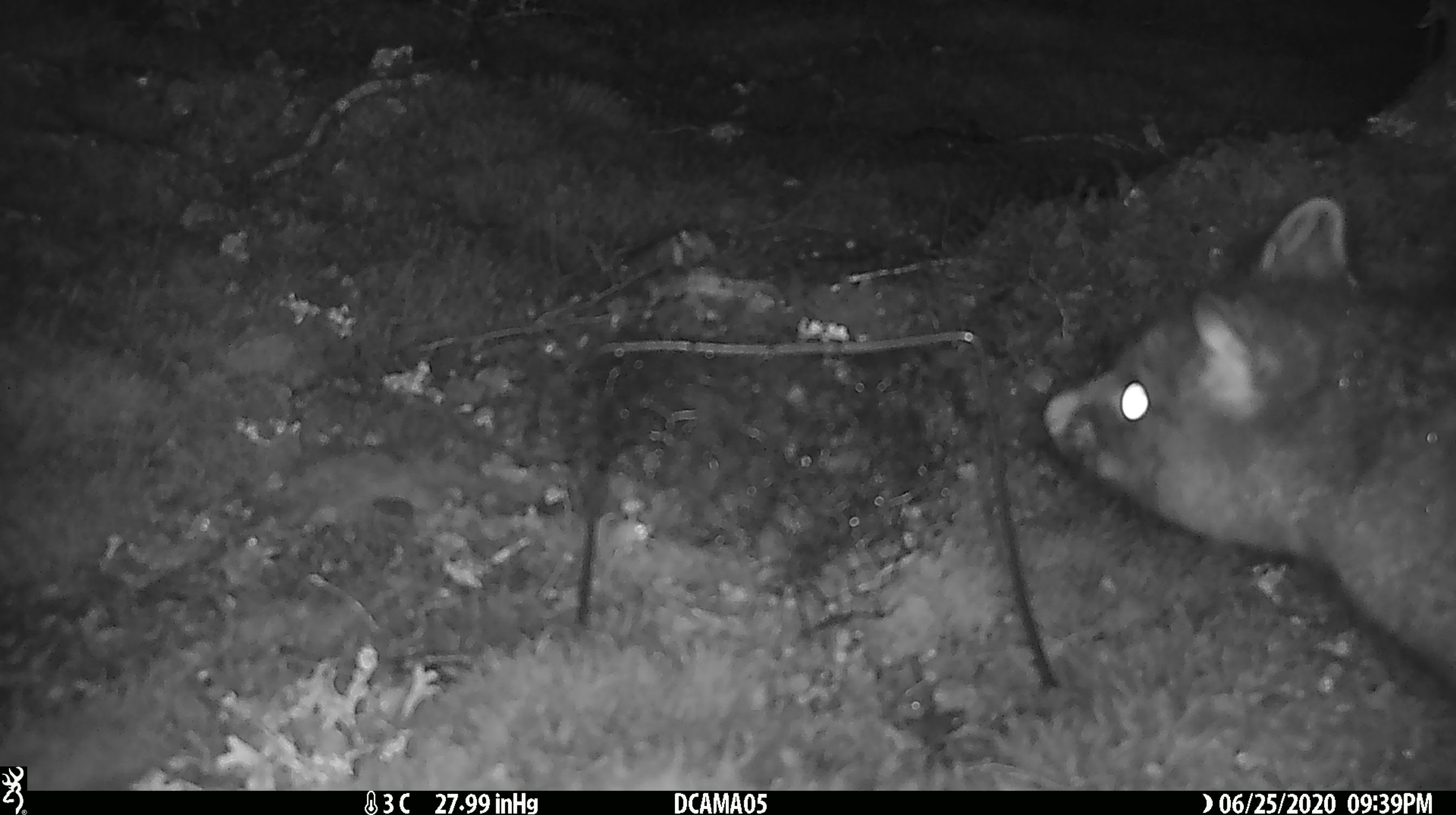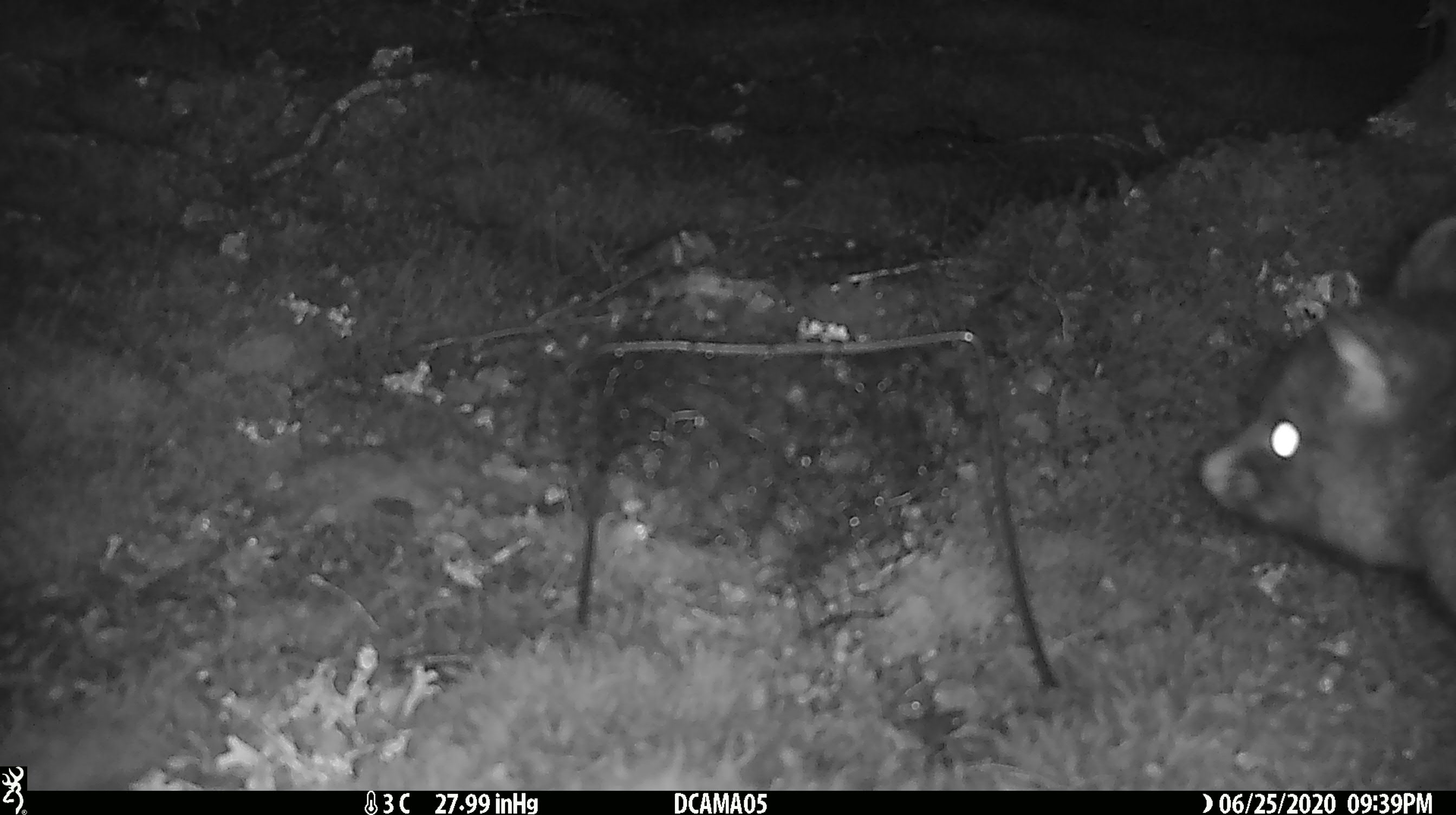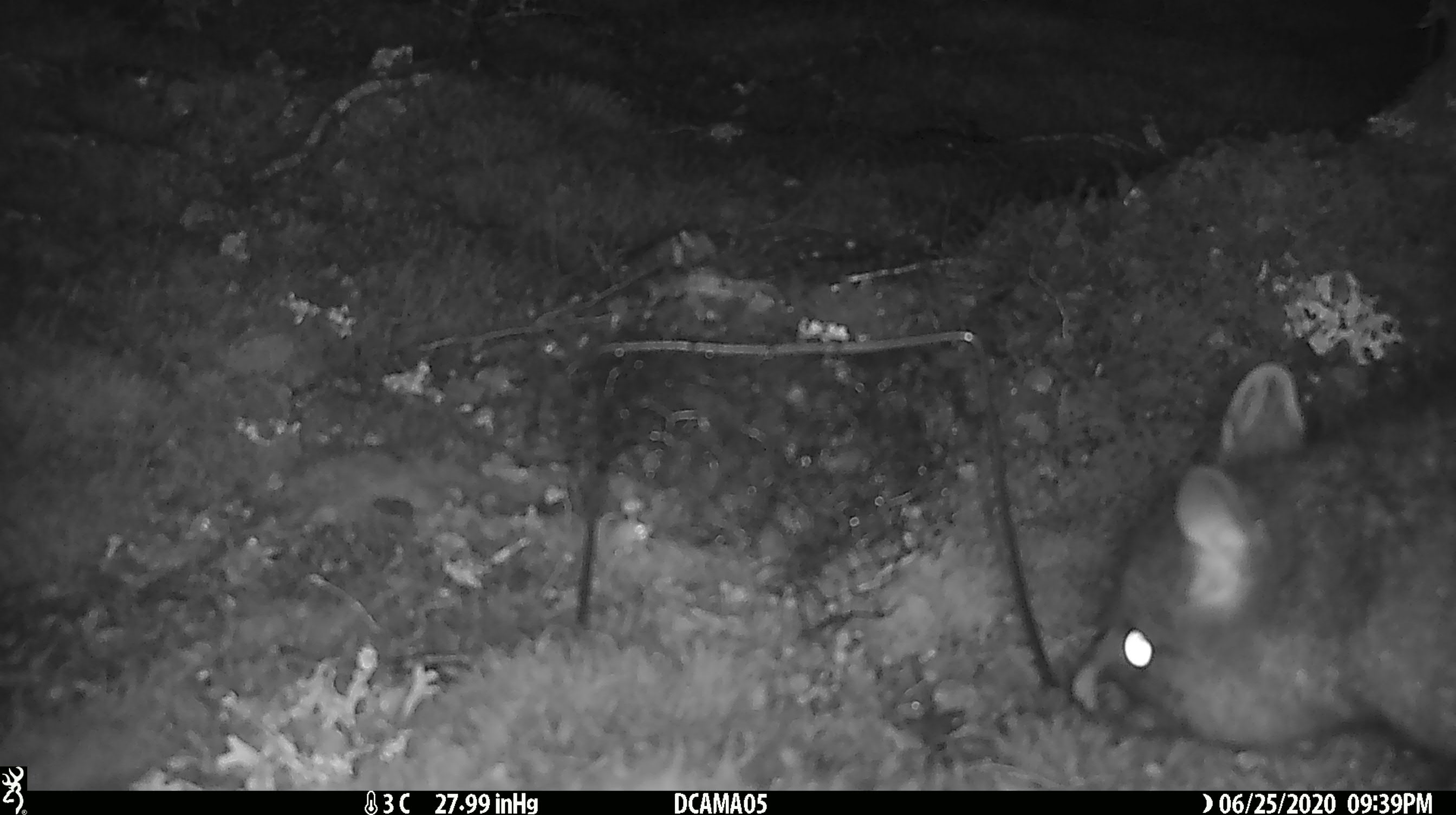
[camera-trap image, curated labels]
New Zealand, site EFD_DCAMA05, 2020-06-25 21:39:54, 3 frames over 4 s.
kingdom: Animalia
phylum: Chordata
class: Mammalia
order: Diprotodontia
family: Phalangeridae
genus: Trichosurus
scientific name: Trichosurus vulpecula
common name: common brushtail possum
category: possum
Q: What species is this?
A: Possum (common brushtail possum) (Trichosurus vulpecula).